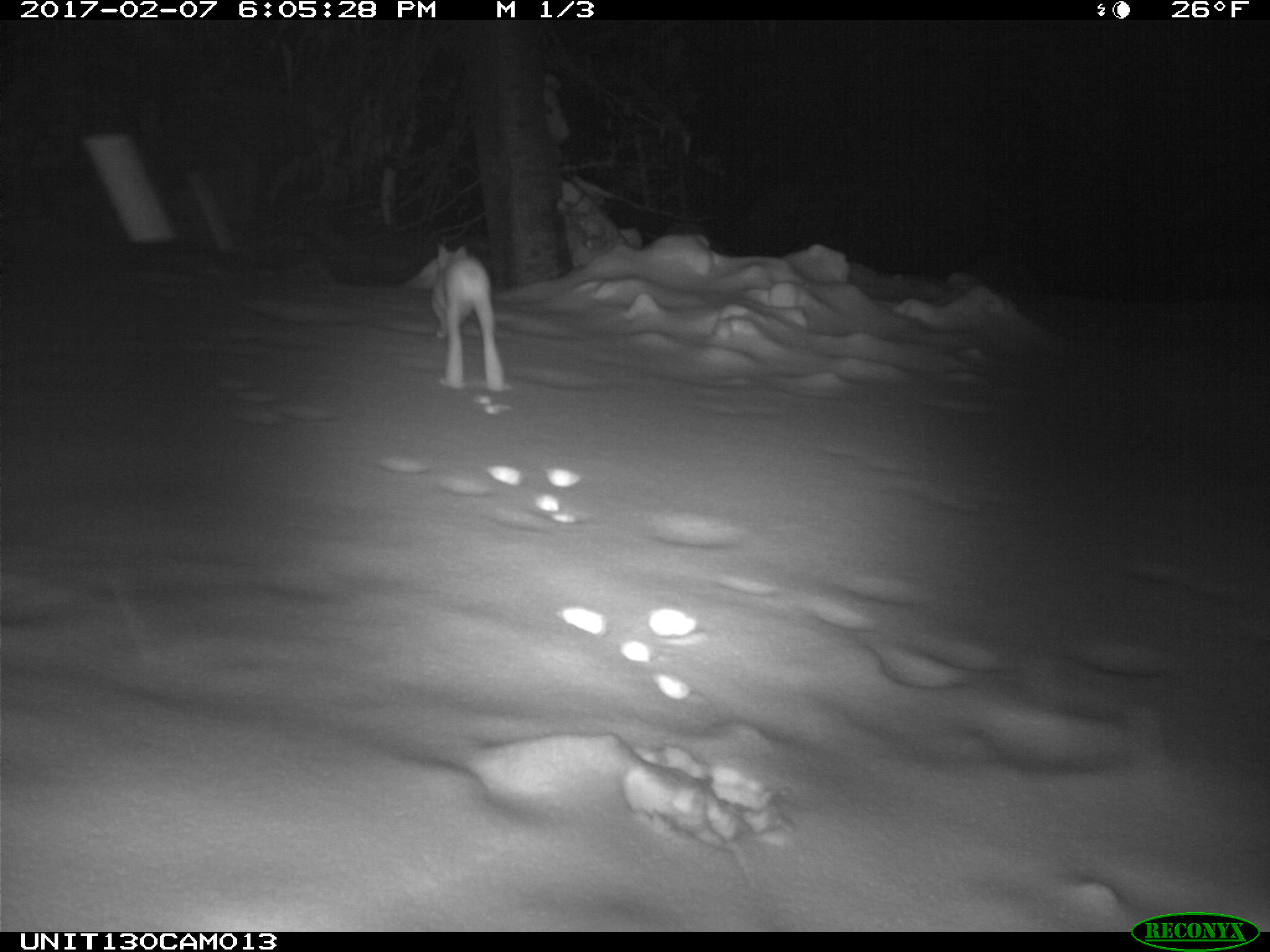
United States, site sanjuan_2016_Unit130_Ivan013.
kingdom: Animalia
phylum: Chordata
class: Mammalia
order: Lagomorpha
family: Leporidae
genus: Lepus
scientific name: Lepus americanus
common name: snowshoe hare